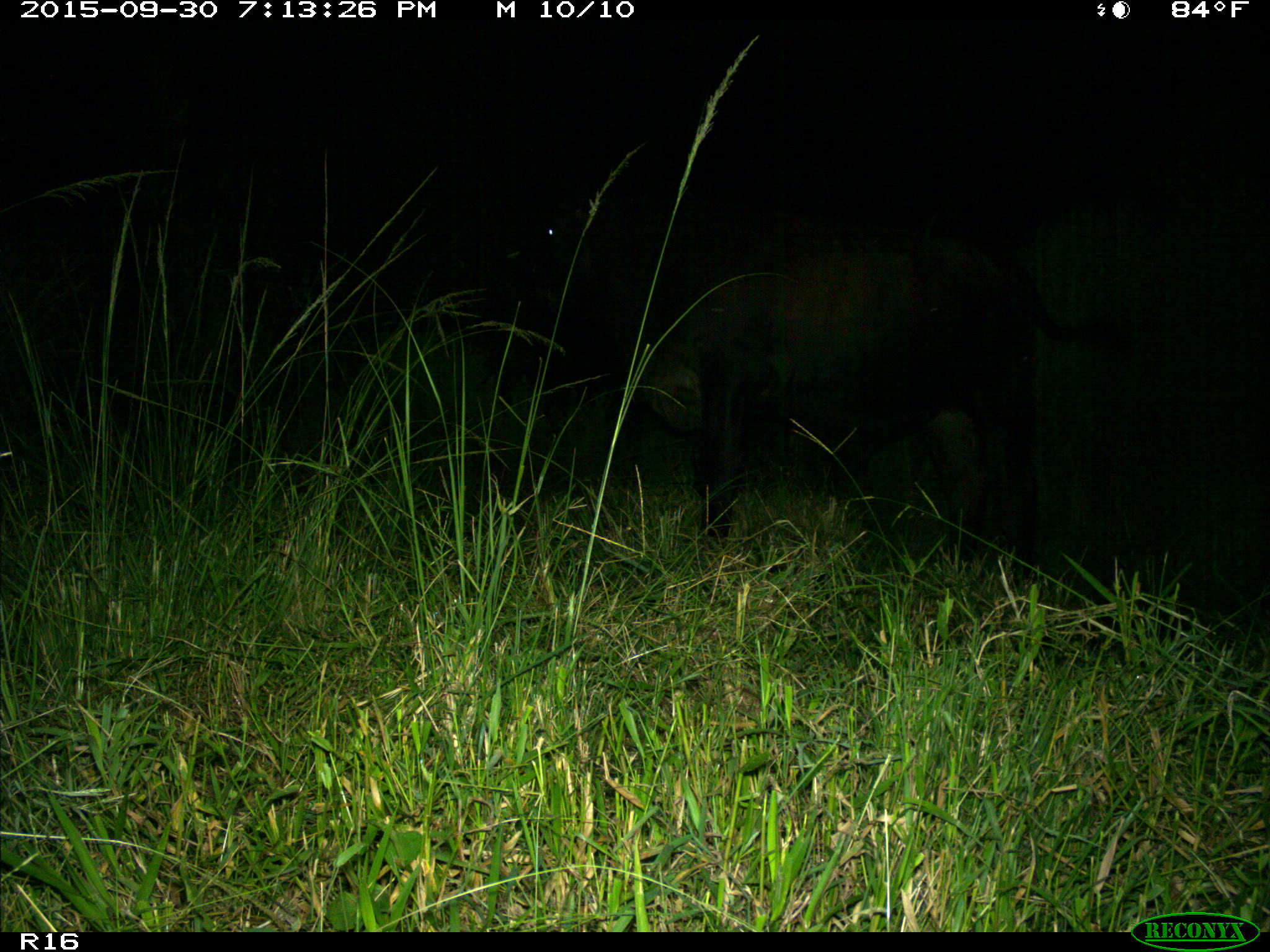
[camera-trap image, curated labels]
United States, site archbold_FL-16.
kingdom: Animalia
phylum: Chordata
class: Mammalia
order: Artiodactyla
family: Bovidae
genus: Bos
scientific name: Bos taurus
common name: domestic cow